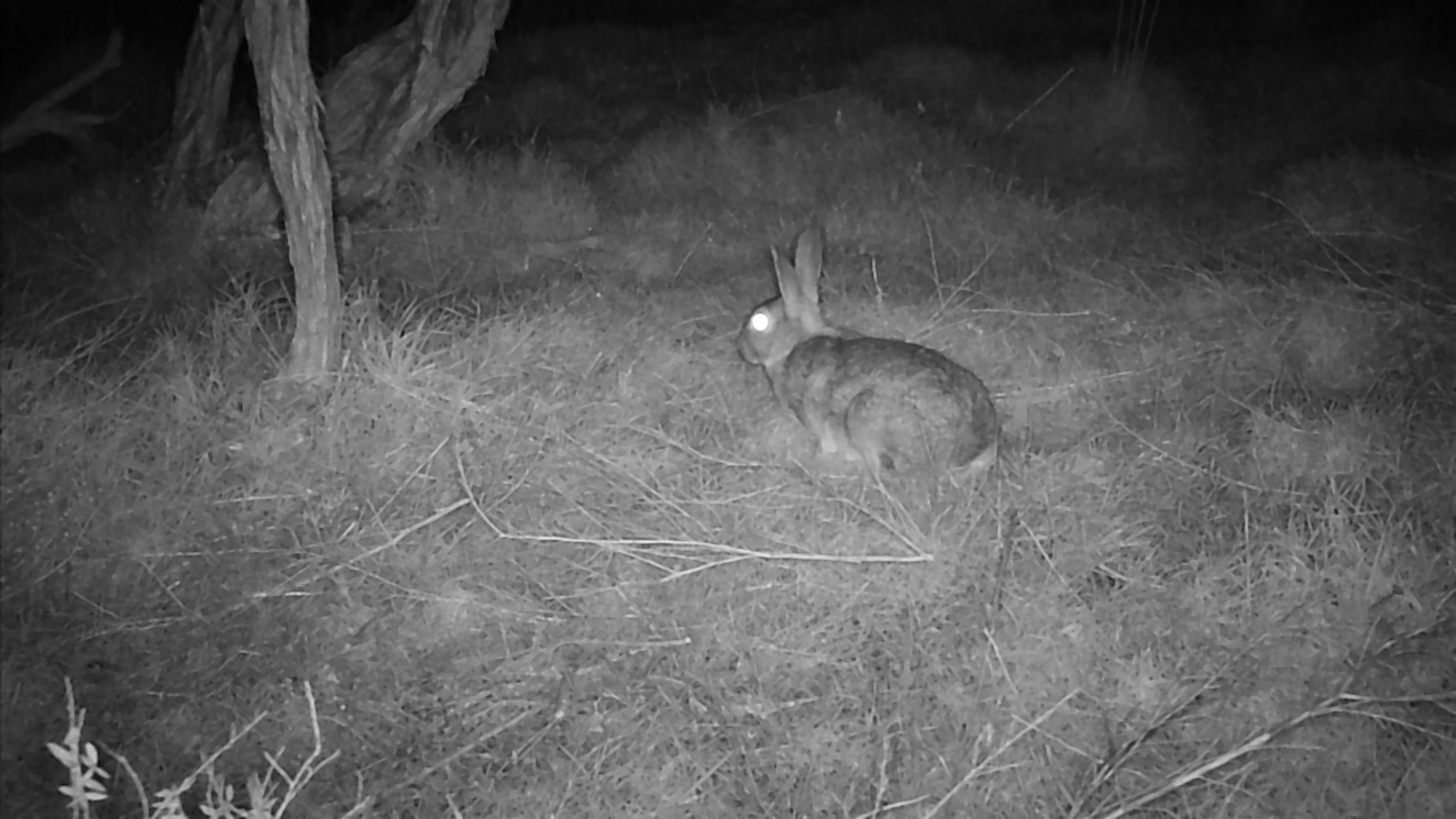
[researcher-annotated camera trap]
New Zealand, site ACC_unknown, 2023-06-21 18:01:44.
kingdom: Animalia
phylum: Chordata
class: Mammalia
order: Lagomorpha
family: Leporidae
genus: Oryctolagus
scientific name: Oryctolagus cuniculus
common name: european rabbit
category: rabbit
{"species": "rabbit (european rabbit) (Oryctolagus cuniculus)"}